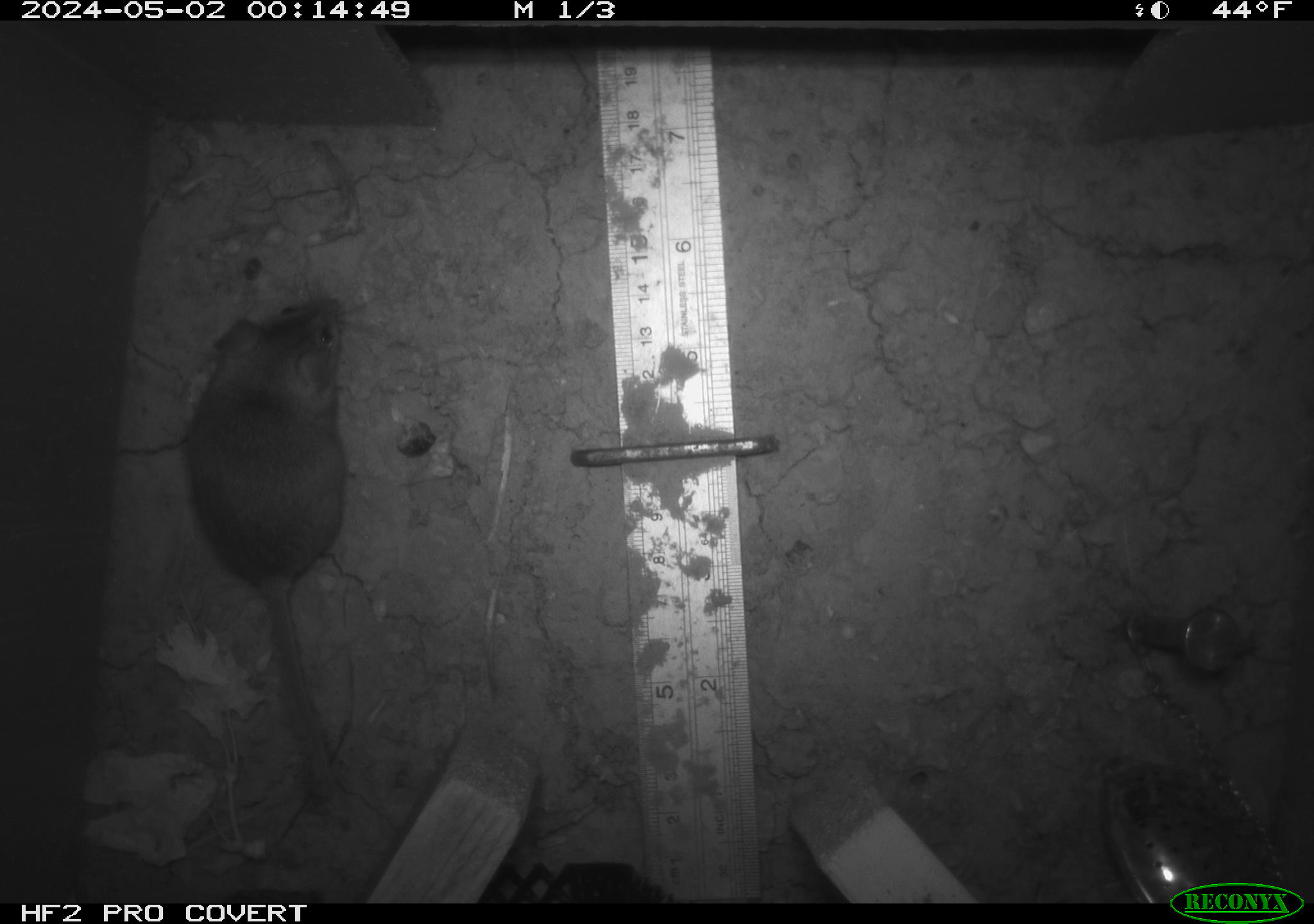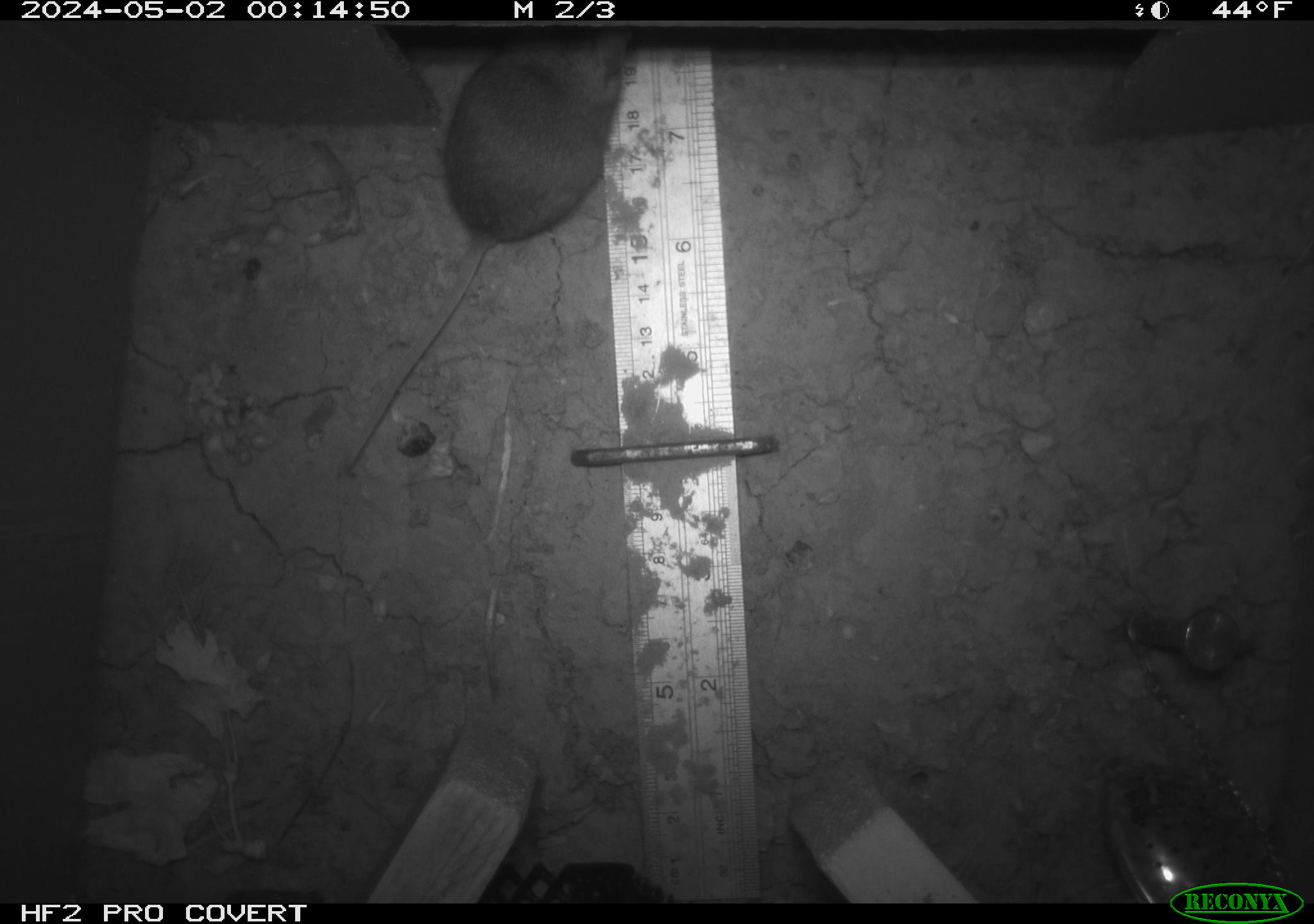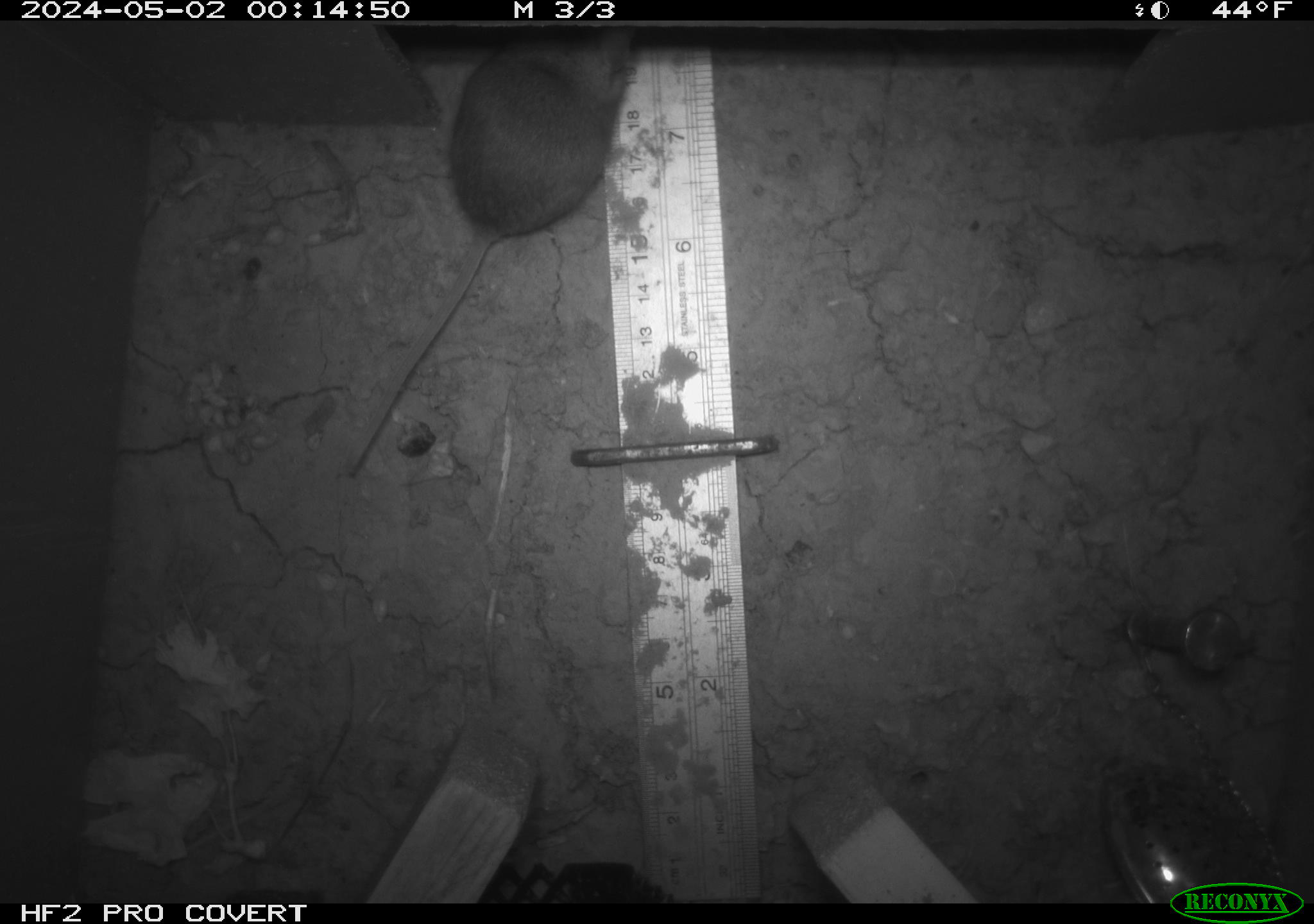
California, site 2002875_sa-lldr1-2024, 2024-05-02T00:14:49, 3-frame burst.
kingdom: Animalia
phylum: Chordata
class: Mammalia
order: Rodentia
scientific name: Rodentia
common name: mouse species